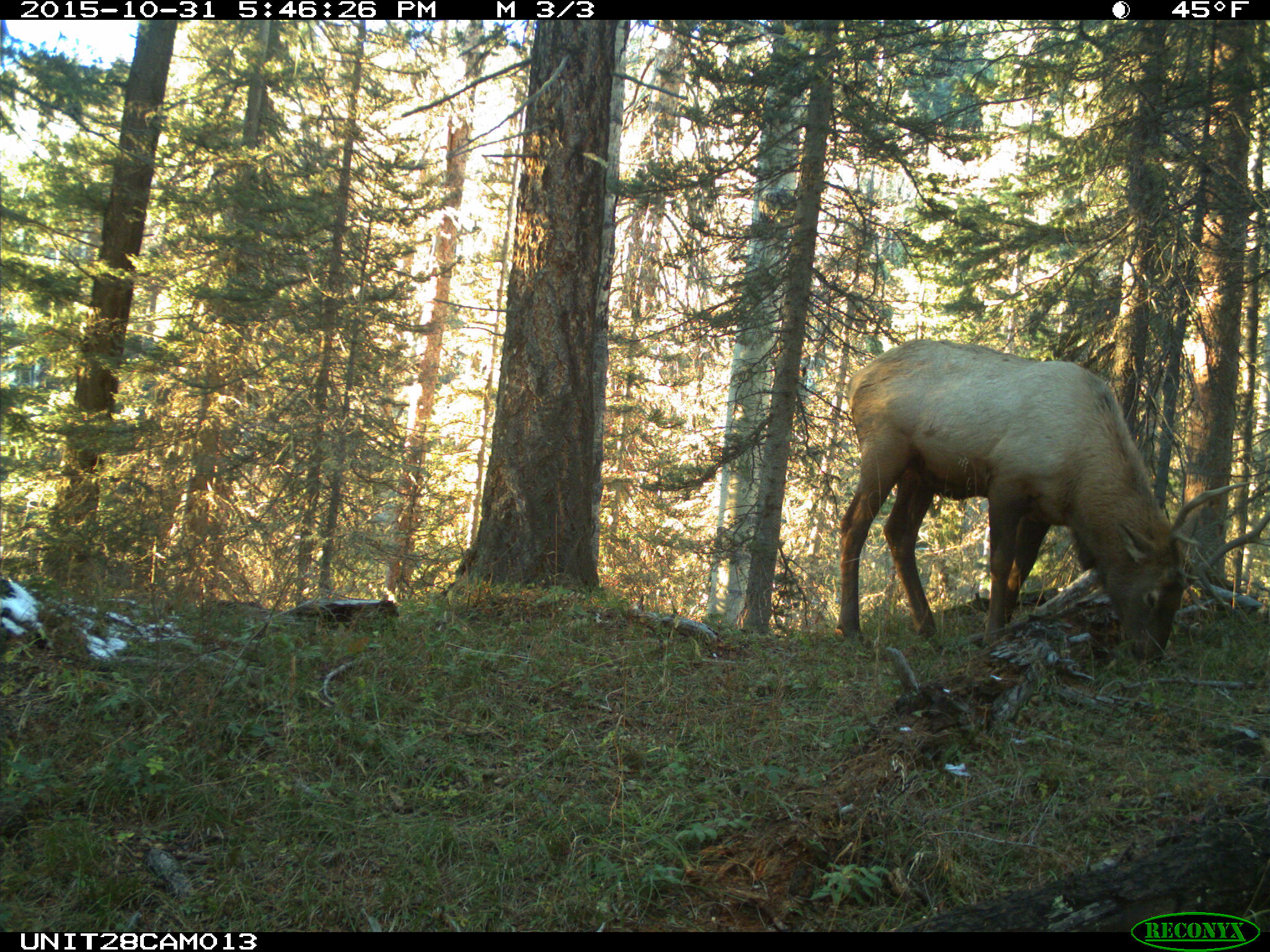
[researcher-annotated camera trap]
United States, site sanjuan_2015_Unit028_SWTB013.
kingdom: Animalia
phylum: Chordata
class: Mammalia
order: Artiodactyla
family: Cervidae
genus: Cervus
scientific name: Cervus elaphus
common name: red deer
Cervus elaphus (red deer).